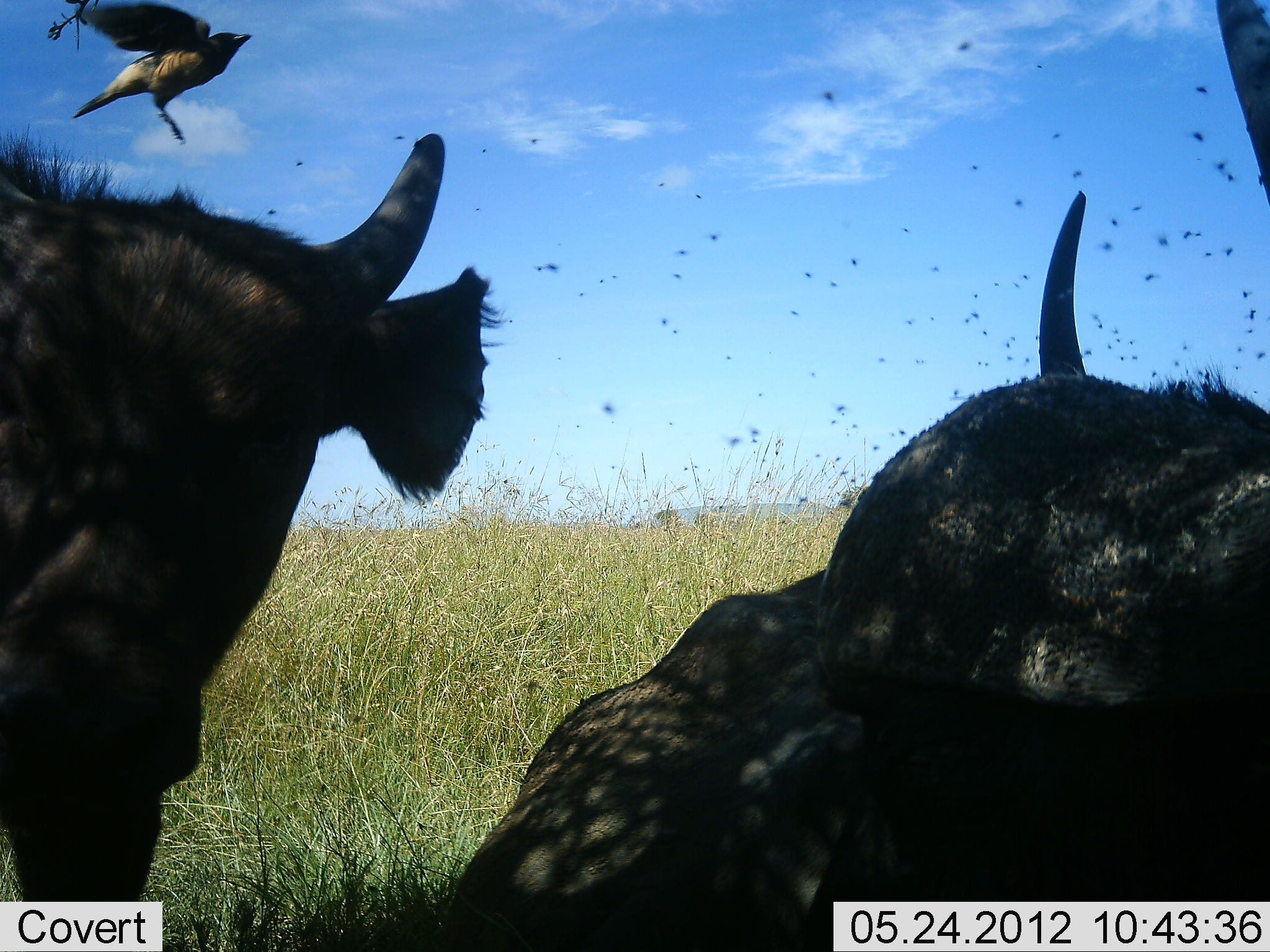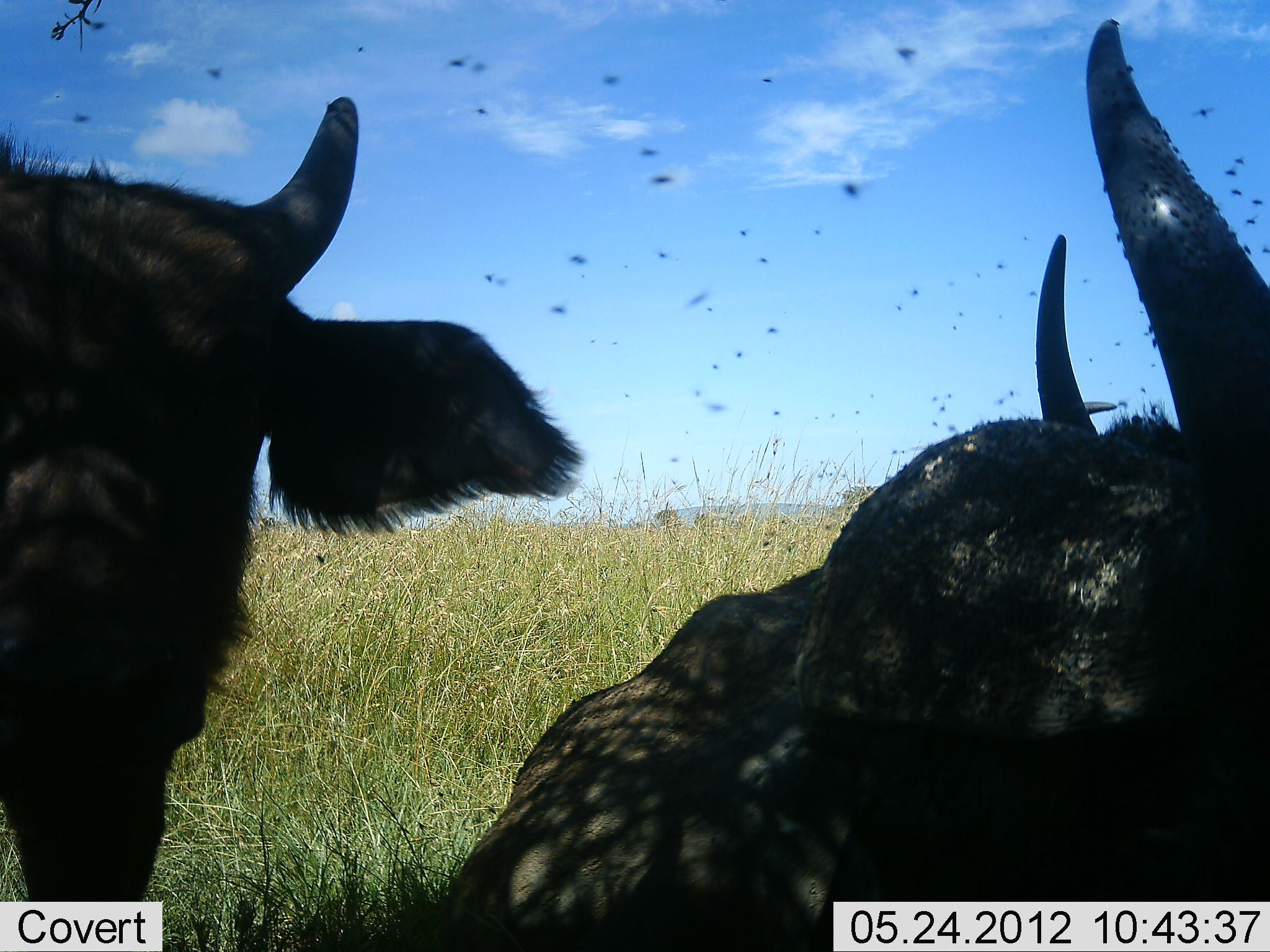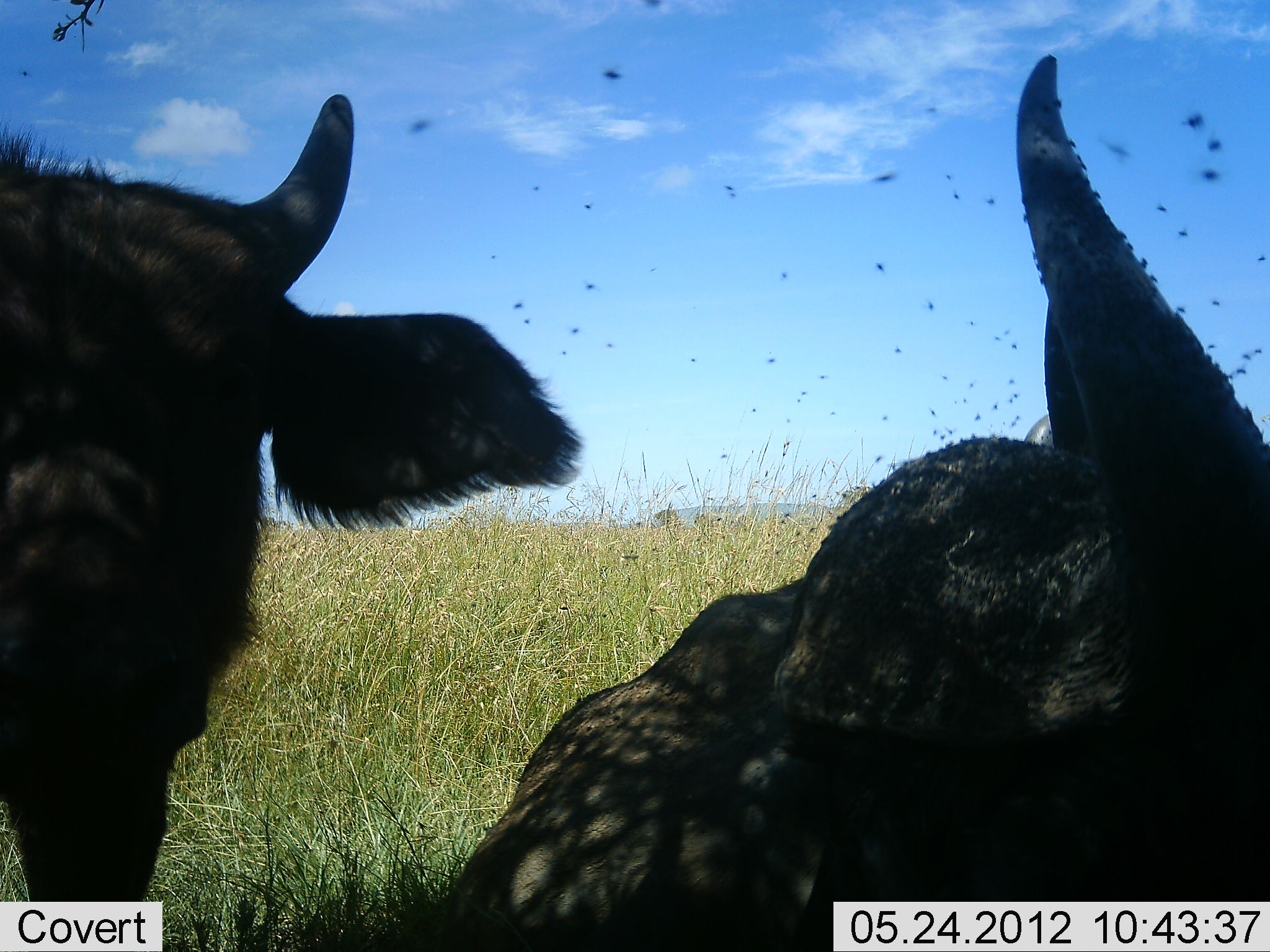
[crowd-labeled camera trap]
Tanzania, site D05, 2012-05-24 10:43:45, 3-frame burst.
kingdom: Animalia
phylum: Chordata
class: Mammalia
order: Artiodactyla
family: Bovidae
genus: Syncerus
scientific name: Syncerus caffer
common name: cape buffalo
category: buffalo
Buffalo (cape buffalo) (Syncerus caffer), count 2. Behavior (volunteer vote fractions): standing 41%, resting 88%, moving 0%, interacting 0%. Young present (vote fraction): 29%. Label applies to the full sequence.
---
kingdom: Animalia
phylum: Chordata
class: Aves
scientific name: Aves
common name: bird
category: otherbird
Otherbird (bird) (Aves), count 1. Behavior (volunteer vote fractions): standing 0%, resting 0%, moving 100%, interacting 0%. Young present (vote fraction): 0%. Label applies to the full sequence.